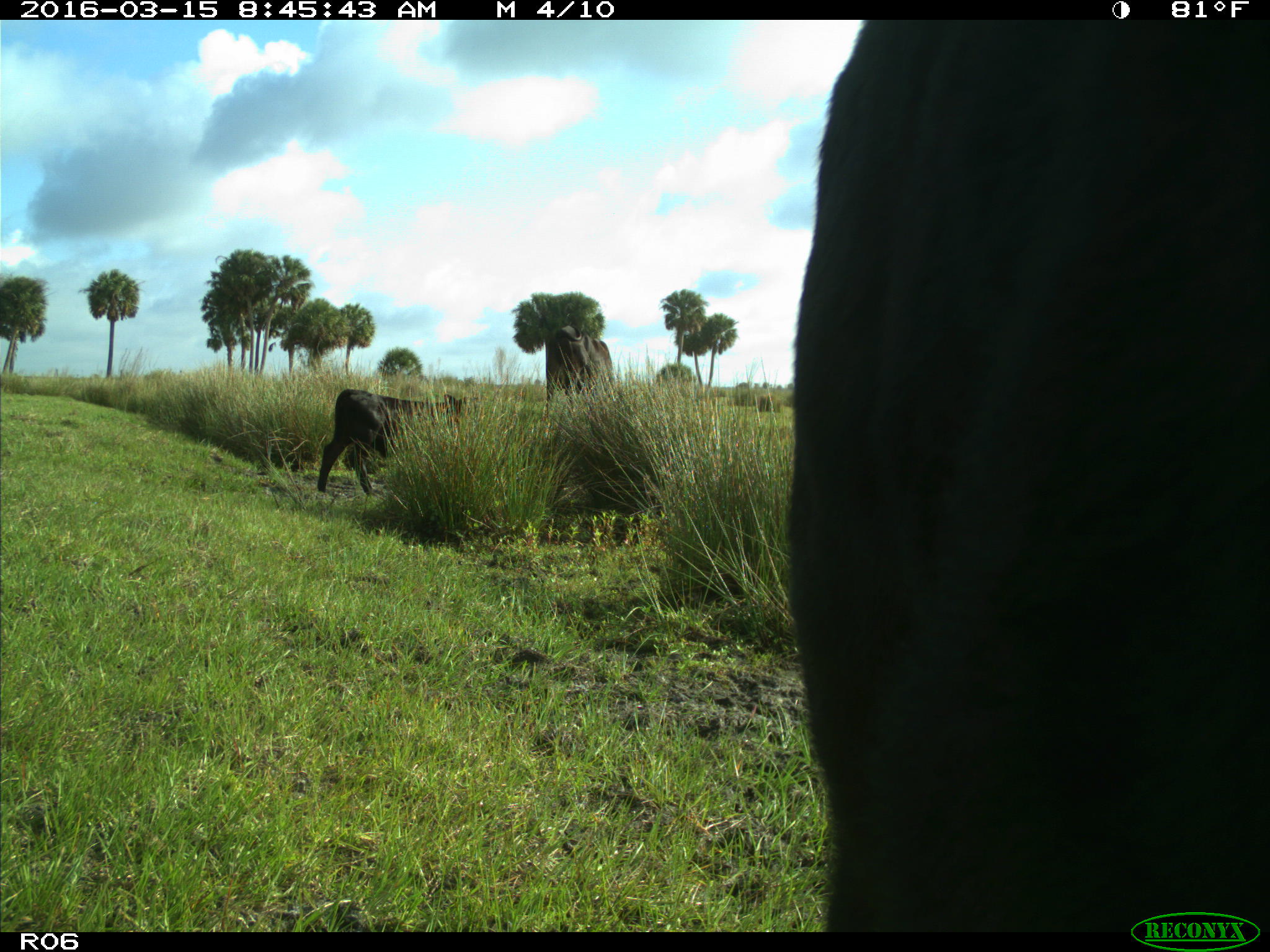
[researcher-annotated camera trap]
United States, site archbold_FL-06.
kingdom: Animalia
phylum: Chordata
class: Mammalia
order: Artiodactyla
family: Bovidae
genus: Bos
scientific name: Bos taurus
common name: domestic cow